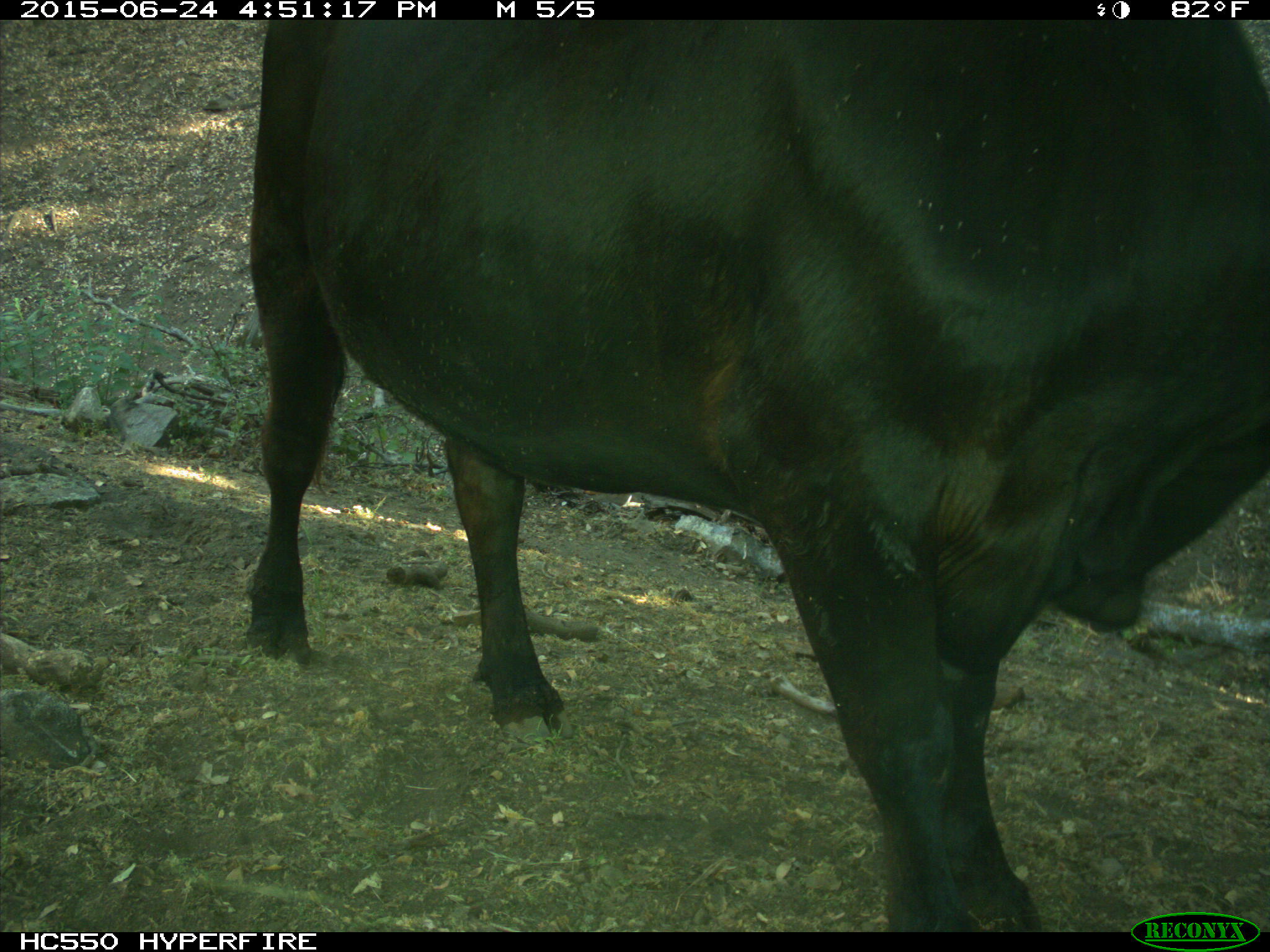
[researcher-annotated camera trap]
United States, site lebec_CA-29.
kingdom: Animalia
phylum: Chordata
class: Mammalia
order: Artiodactyla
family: Bovidae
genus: Bos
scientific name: Bos taurus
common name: domestic cow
Bos taurus (domestic cow).